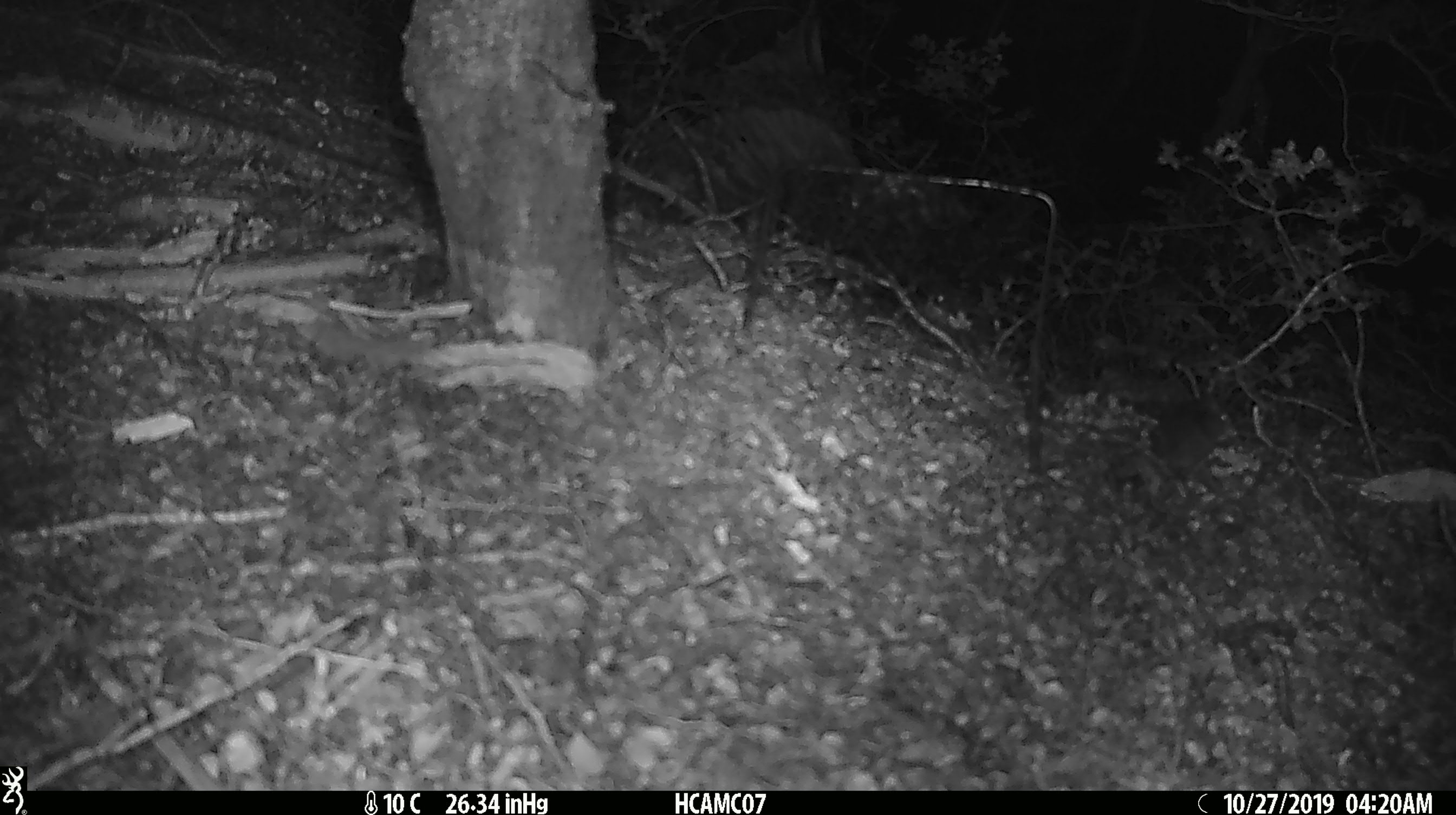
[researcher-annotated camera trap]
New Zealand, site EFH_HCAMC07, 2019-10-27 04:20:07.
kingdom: Animalia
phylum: Chordata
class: Mammalia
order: Rodentia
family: Muridae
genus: Mus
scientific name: Mus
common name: mouse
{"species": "mouse (Mus)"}